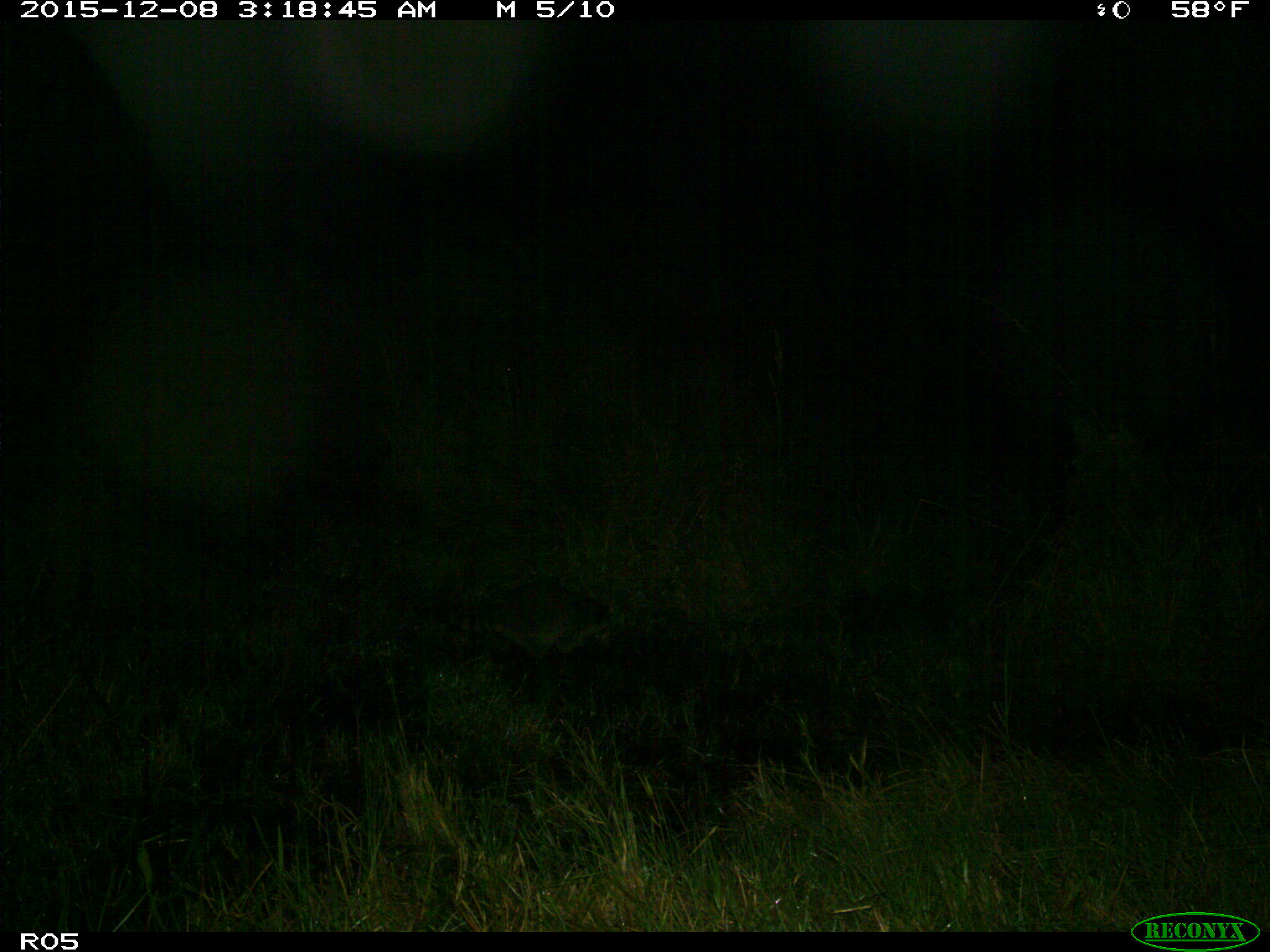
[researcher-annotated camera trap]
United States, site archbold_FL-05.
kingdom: Animalia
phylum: Chordata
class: Mammalia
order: Carnivora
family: Procyonidae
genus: Procyon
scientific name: Procyon lotor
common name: common raccoon